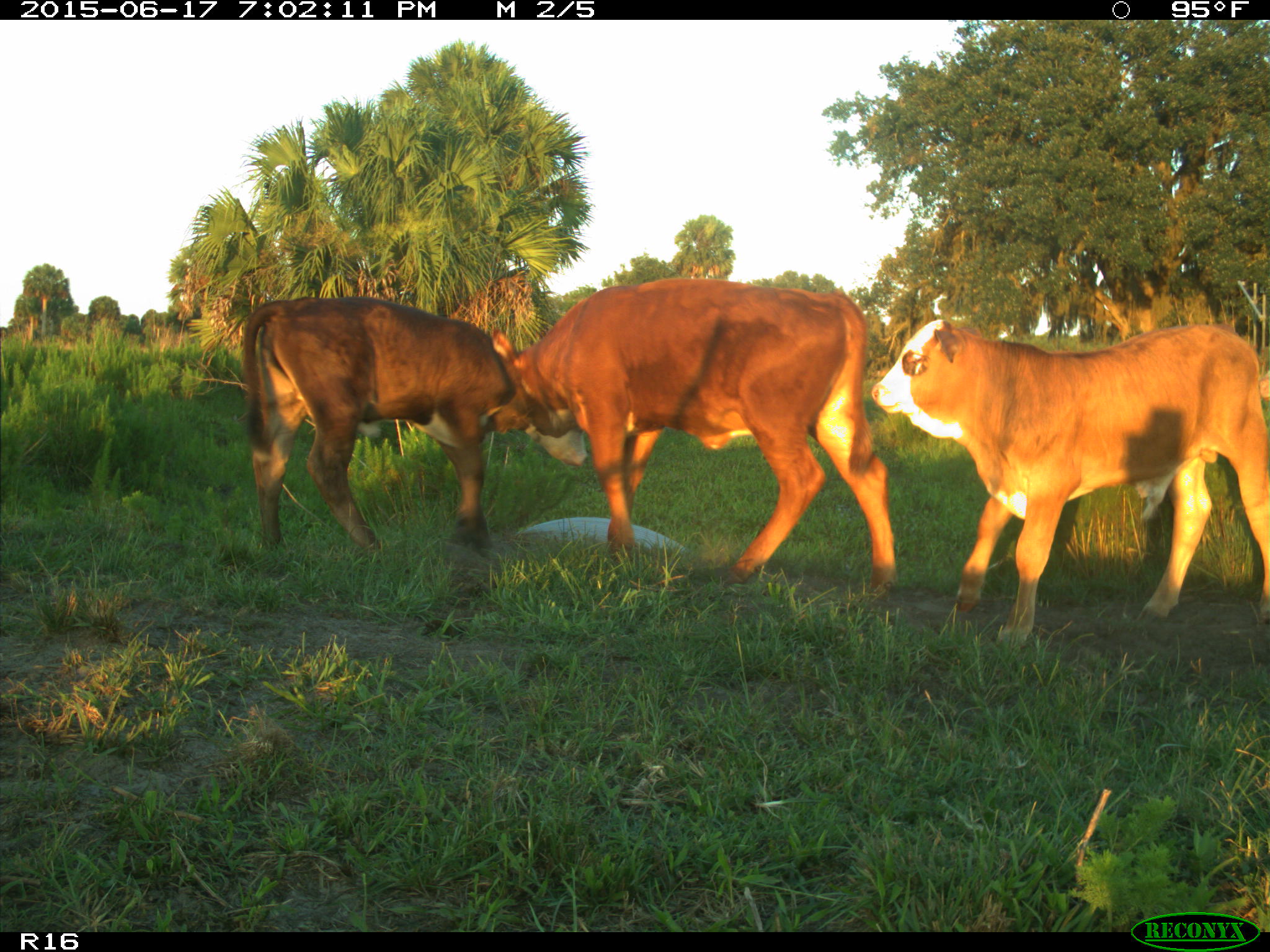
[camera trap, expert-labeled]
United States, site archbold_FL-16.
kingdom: Animalia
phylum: Chordata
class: Mammalia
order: Artiodactyla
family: Bovidae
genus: Bos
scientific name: Bos taurus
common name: domestic cow